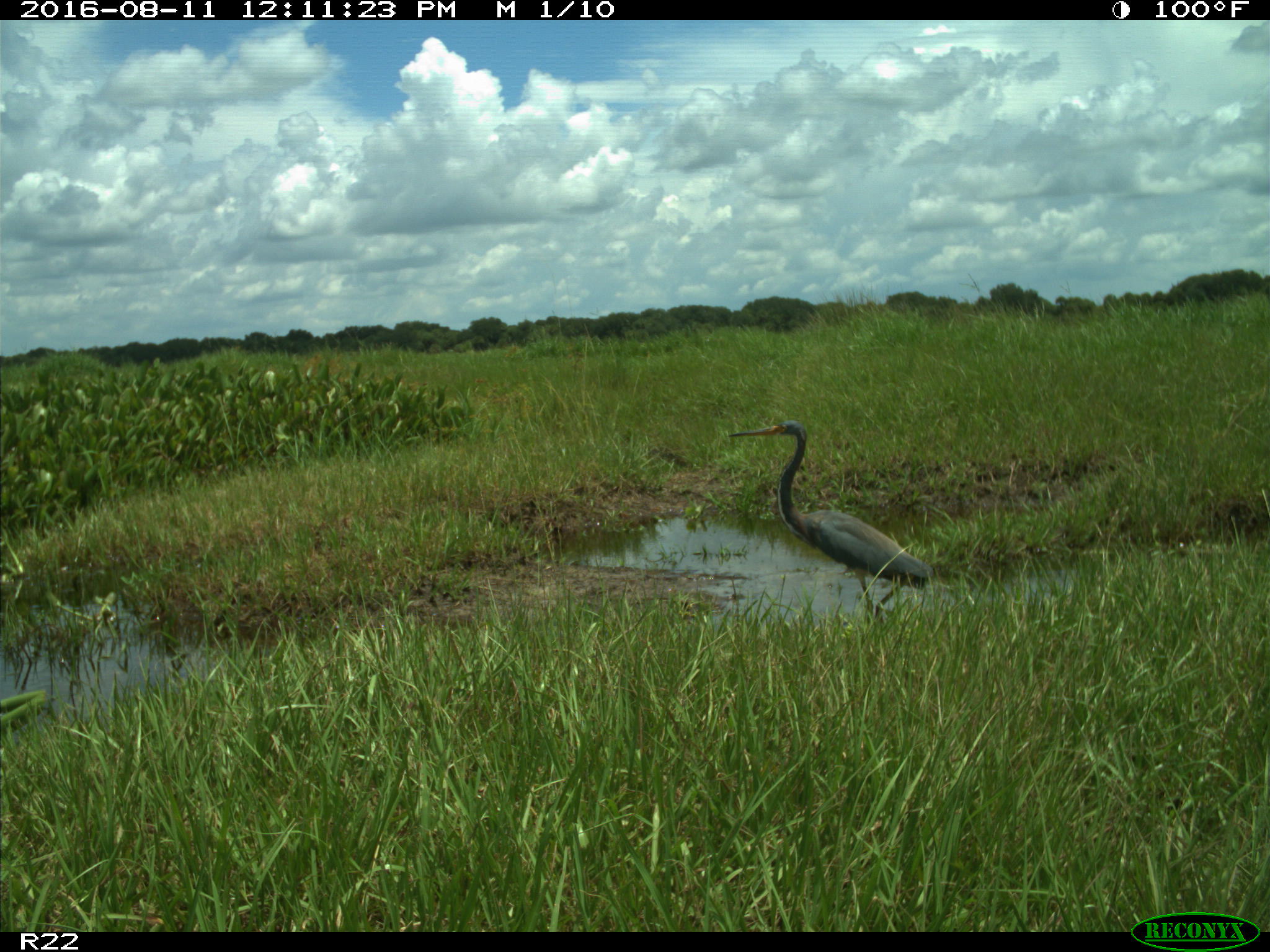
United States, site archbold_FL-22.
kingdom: Animalia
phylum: Chordata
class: Aves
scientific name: Aves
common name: birds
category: unidentified bird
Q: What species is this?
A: Unidentified bird (birds) (Aves).